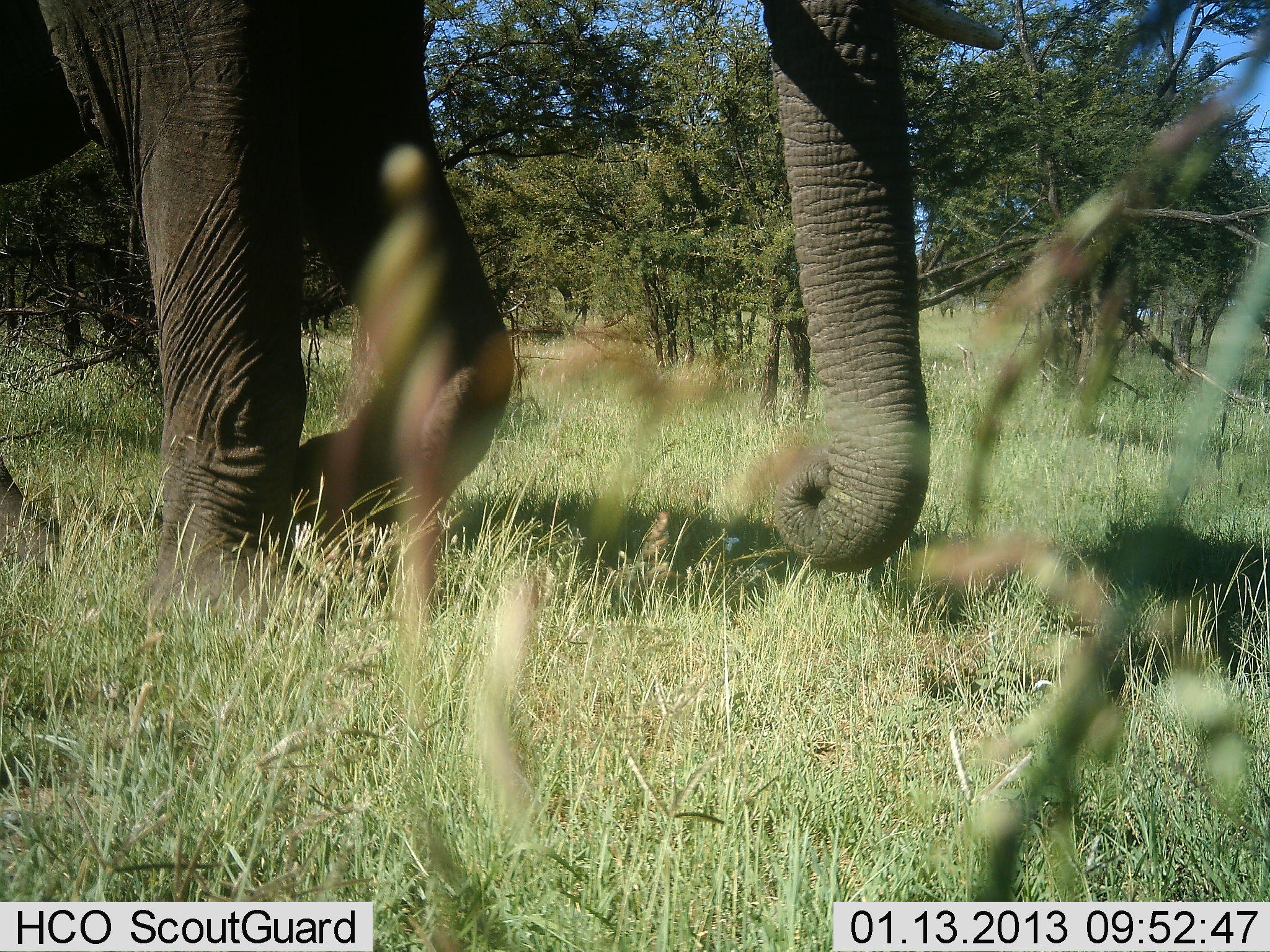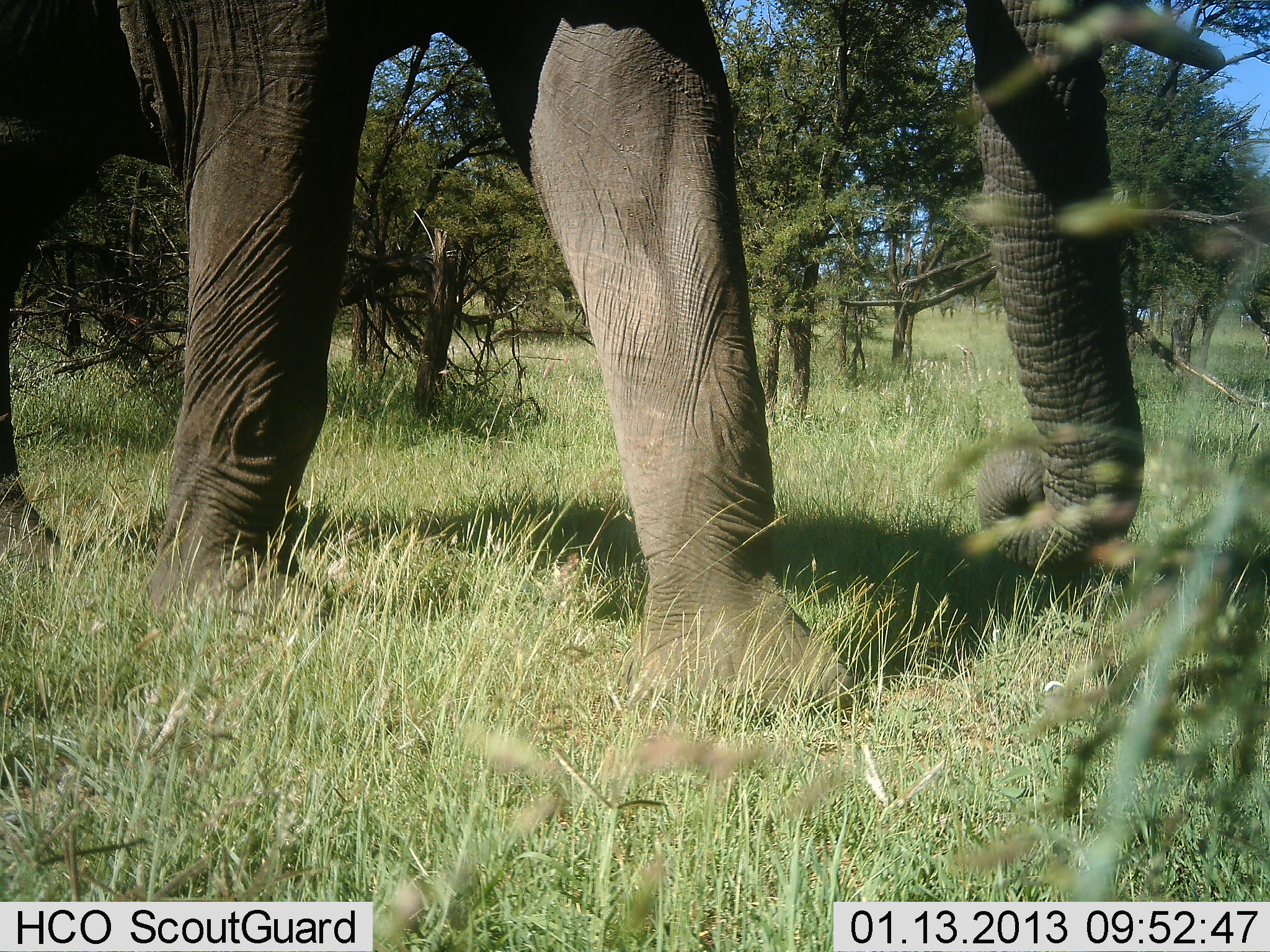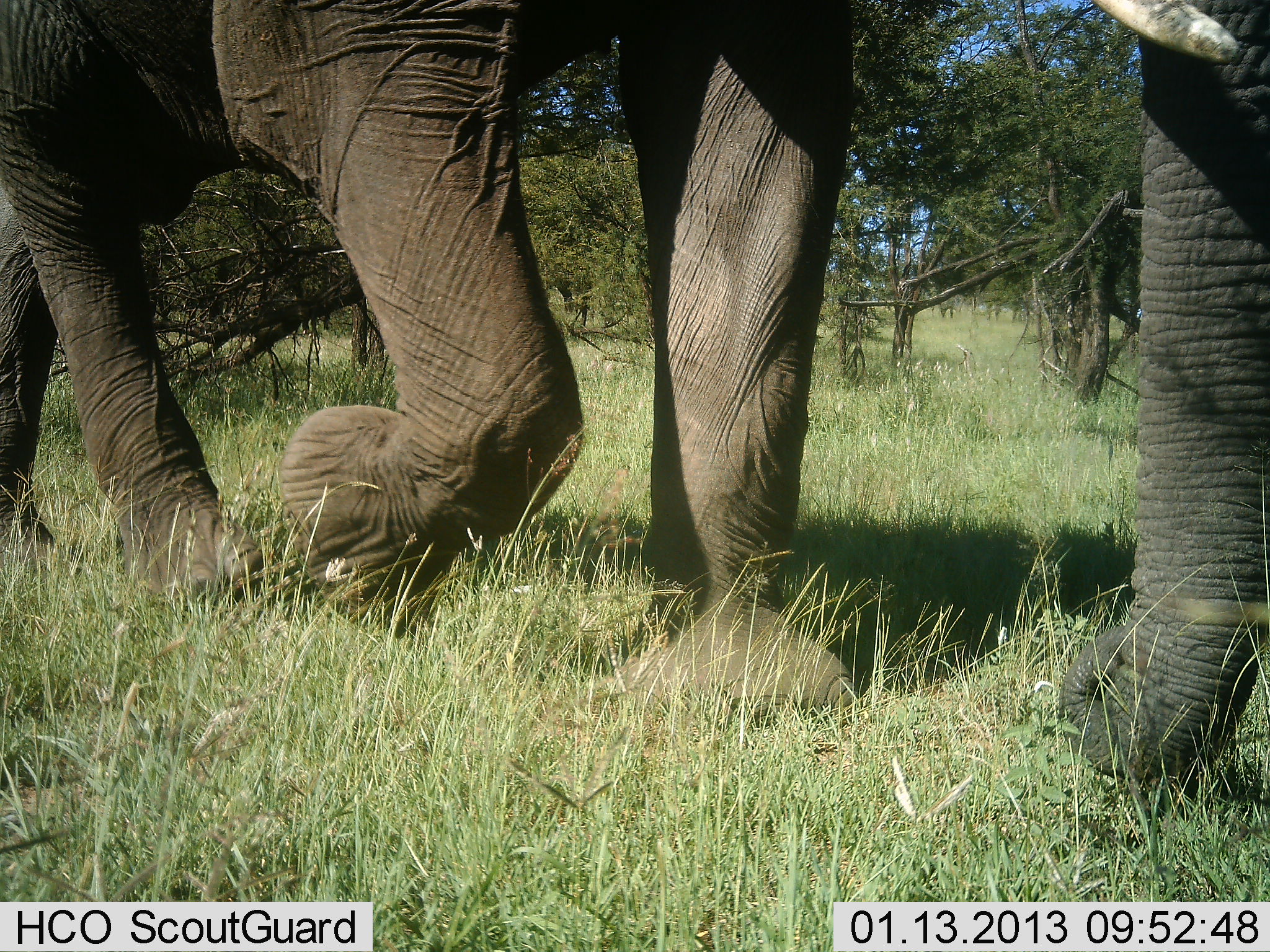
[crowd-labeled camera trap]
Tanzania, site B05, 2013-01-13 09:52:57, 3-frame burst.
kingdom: Animalia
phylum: Chordata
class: Mammalia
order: Proboscidea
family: Elephantidae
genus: Loxodonta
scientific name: Loxodonta africana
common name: african bush elephant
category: elephant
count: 1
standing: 10%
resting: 0%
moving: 95%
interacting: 0%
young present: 0%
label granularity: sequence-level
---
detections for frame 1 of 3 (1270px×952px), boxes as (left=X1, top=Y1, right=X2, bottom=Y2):
animal: (left=0, top=0, right=1009, bottom=608)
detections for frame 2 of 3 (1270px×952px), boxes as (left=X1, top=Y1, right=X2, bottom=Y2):
animal: (left=1, top=0, right=1234, bottom=704)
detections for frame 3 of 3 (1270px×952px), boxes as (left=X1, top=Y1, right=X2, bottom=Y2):
animal: (left=1, top=0, right=1269, bottom=783)